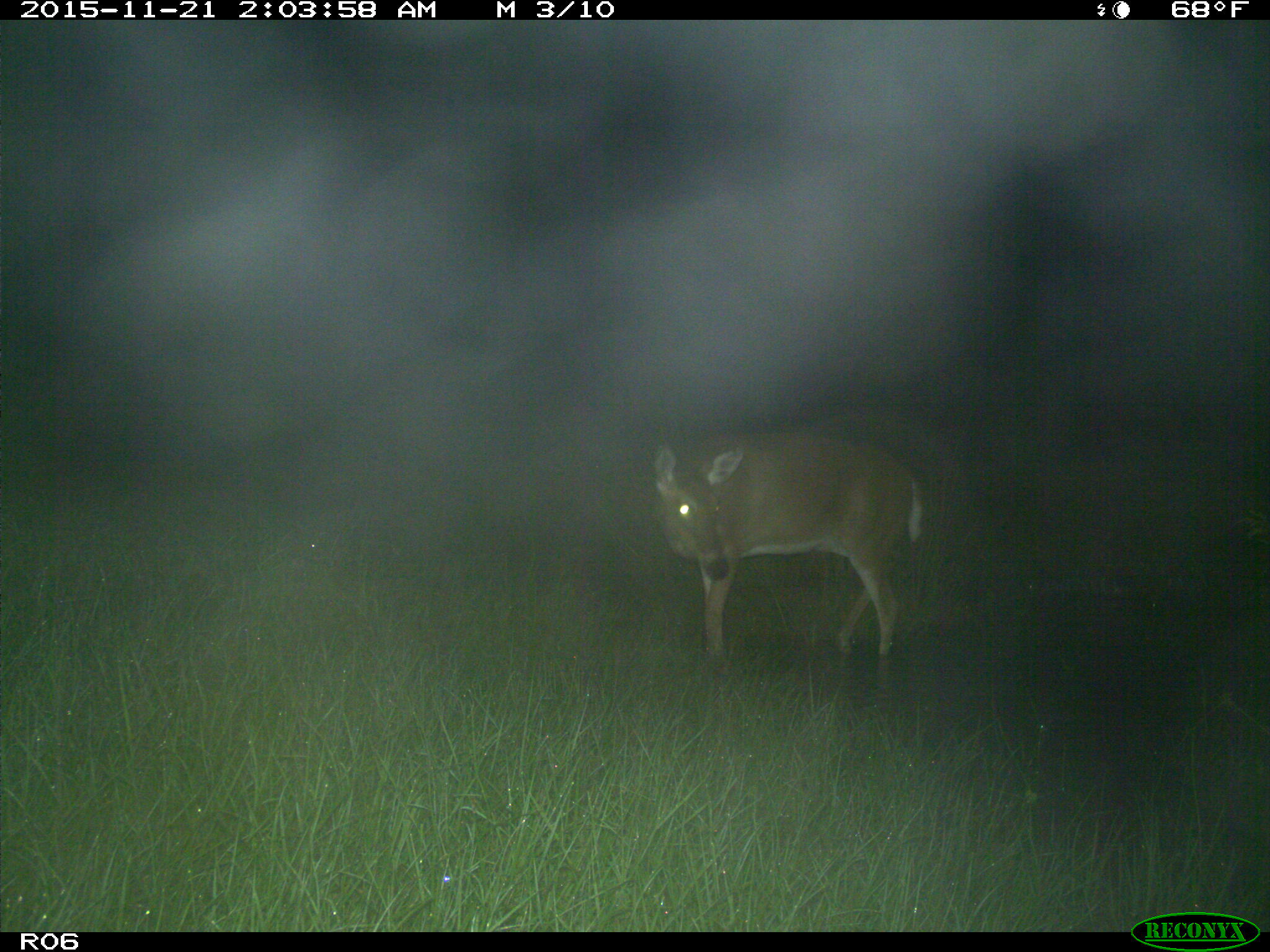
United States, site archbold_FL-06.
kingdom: Animalia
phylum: Chordata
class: Mammalia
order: Artiodactyla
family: Cervidae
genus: Odocoileus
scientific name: Odocoileus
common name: deer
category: unidentified deer